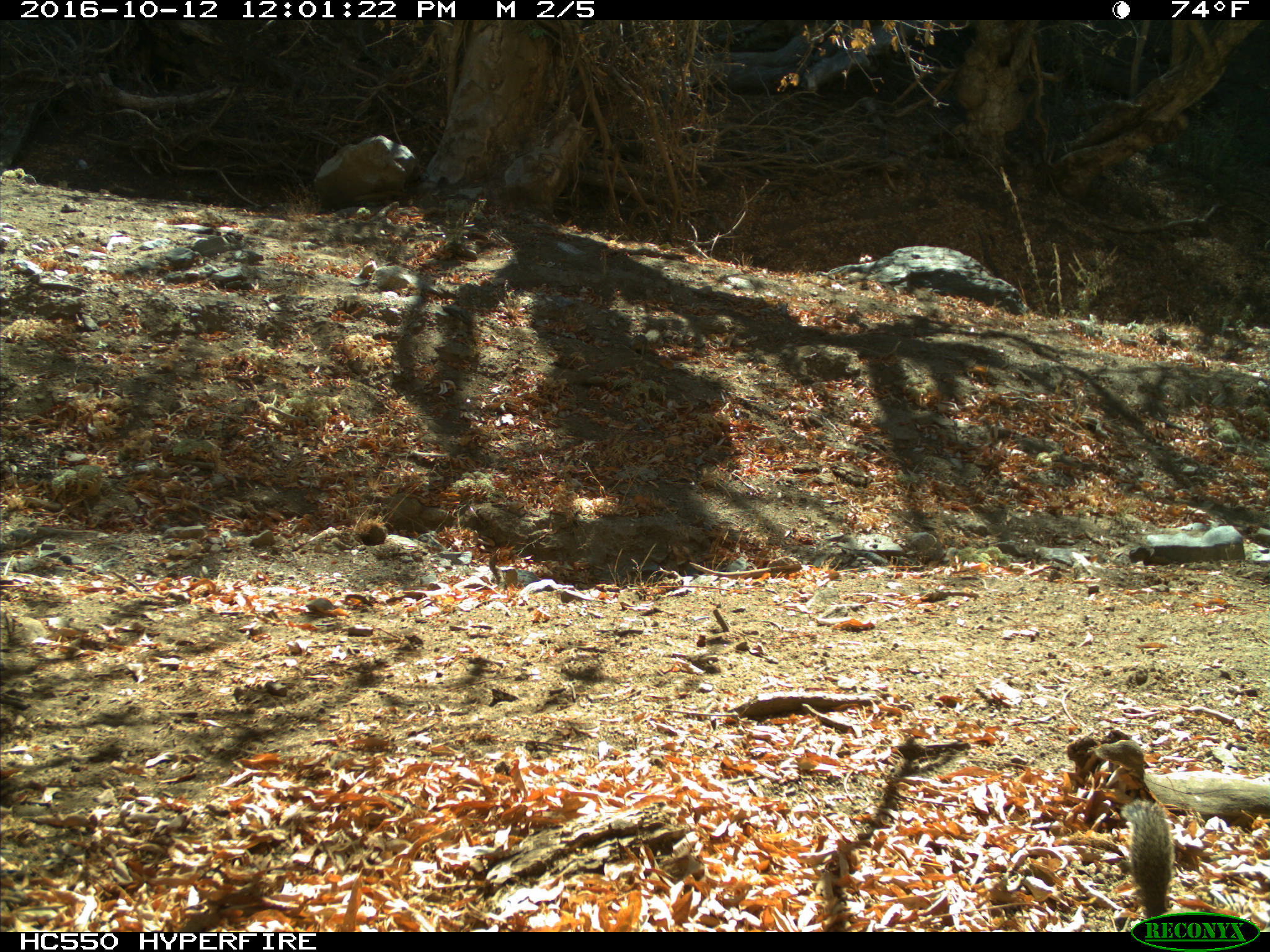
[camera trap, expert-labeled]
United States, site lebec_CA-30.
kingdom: Animalia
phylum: Chordata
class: Mammalia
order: Rodentia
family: Sciuridae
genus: Otospermophilus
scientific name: Otospermophilus beecheyi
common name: california ground squirrel